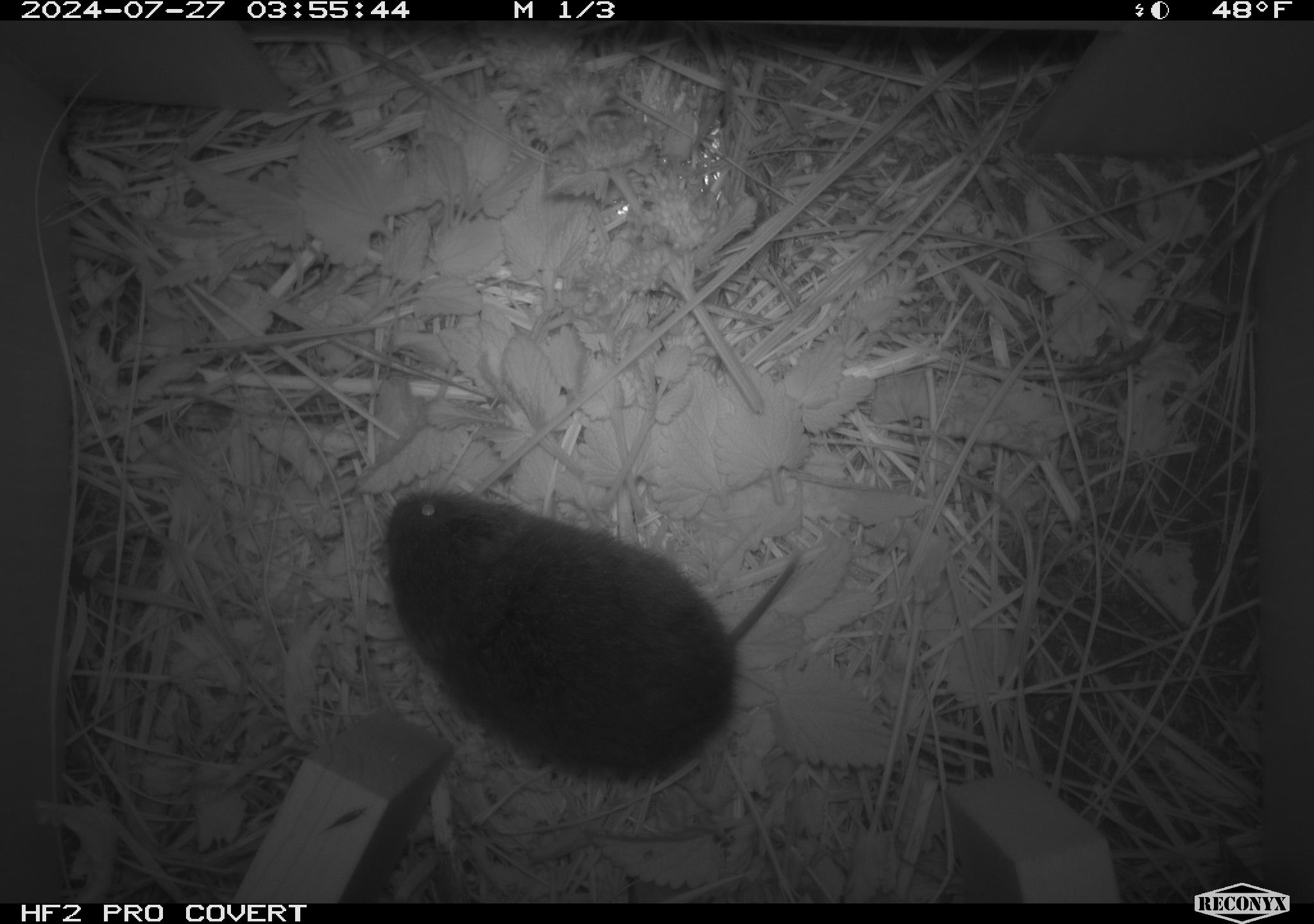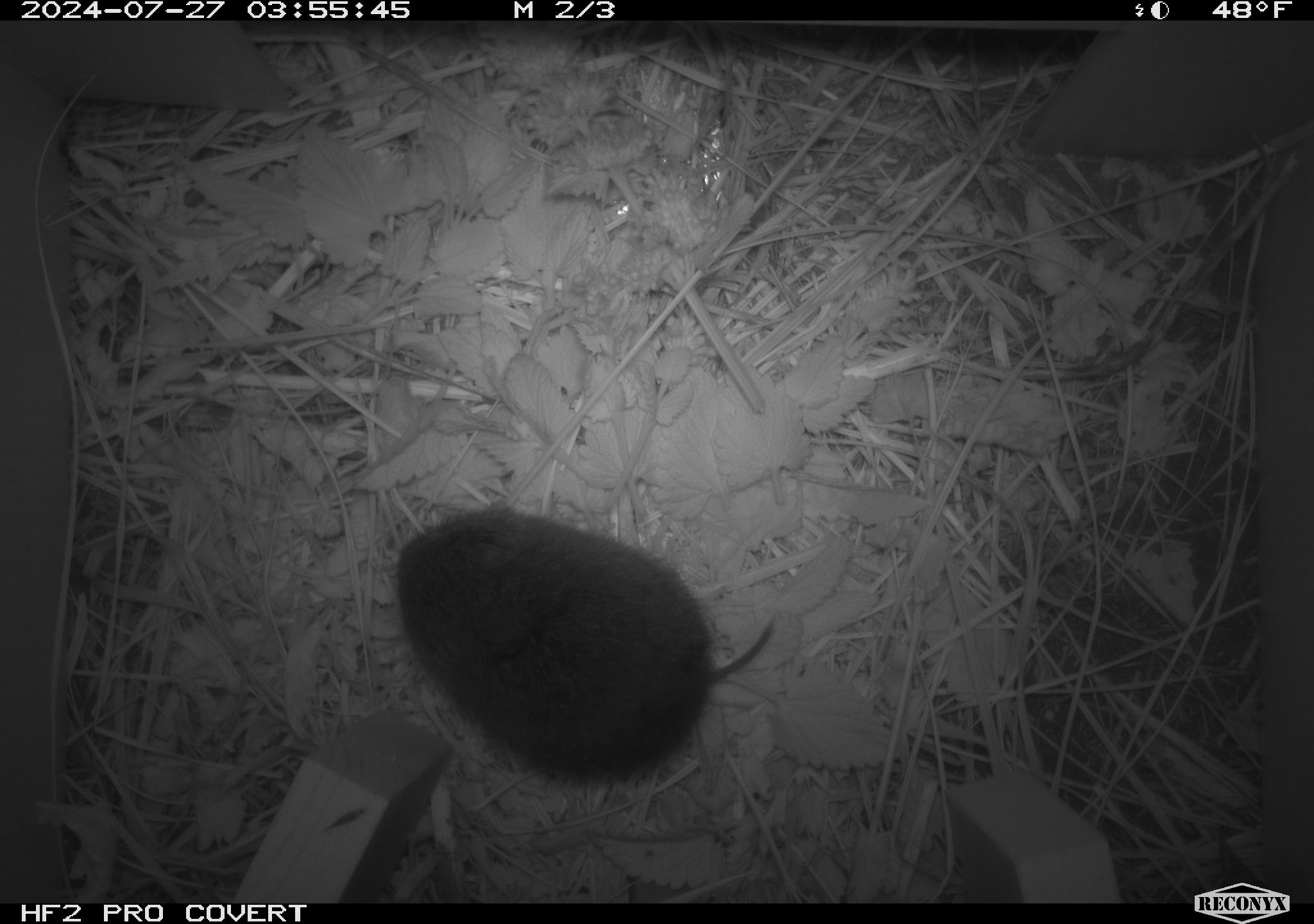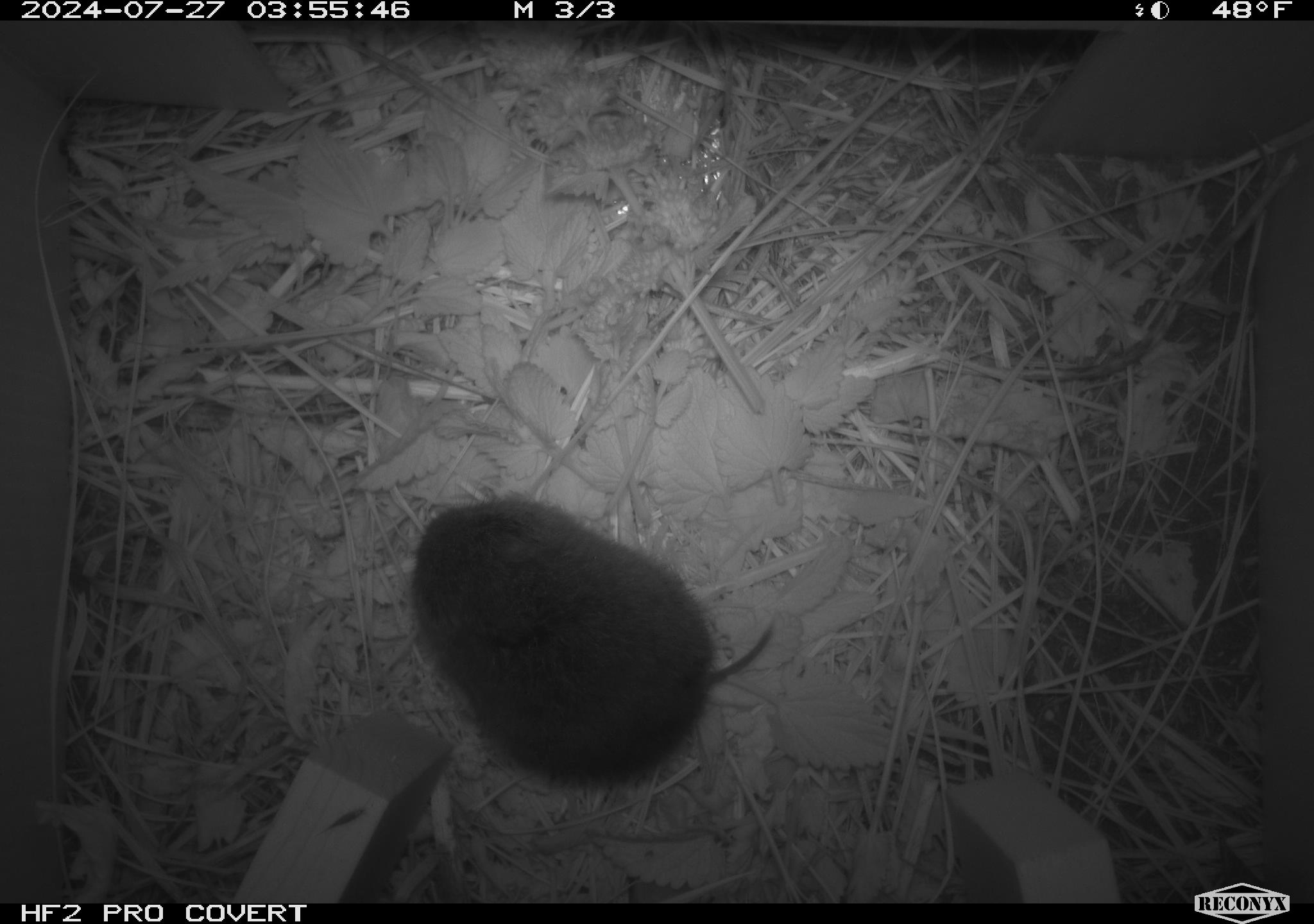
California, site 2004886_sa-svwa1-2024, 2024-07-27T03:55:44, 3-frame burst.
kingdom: Animalia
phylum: Chordata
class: Mammalia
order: Rodentia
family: Cricetidae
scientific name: Arvicolinae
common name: voles, lemmings, and muskrats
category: arvicolinae subfamily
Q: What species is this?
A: Arvicolinae subfamily (voles, lemmings, and muskrats) (Arvicolinae).